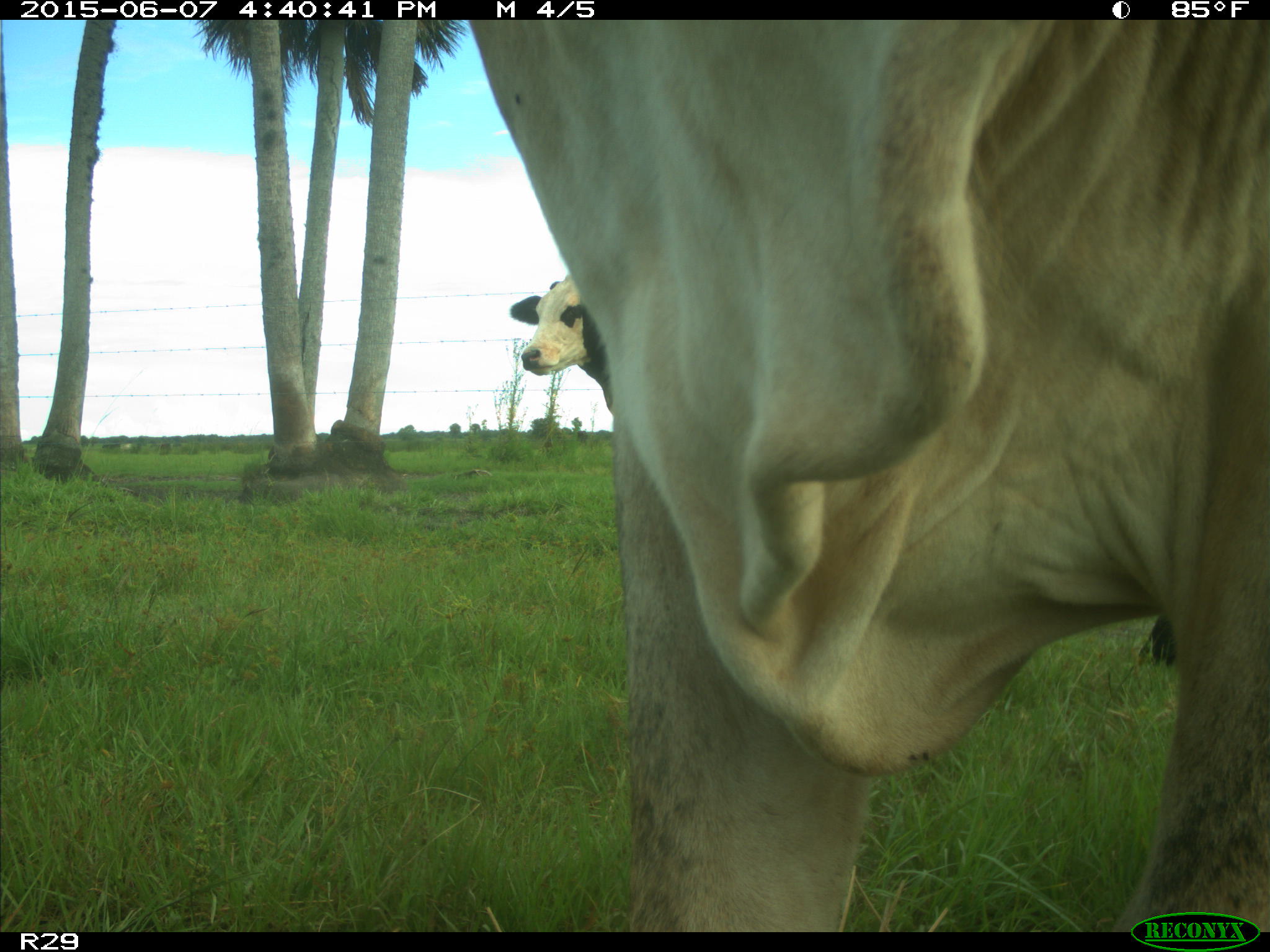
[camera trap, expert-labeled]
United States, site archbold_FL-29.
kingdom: Animalia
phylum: Chordata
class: Mammalia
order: Artiodactyla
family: Bovidae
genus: Bos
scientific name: Bos taurus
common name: domestic cow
Bos taurus (domestic cow).